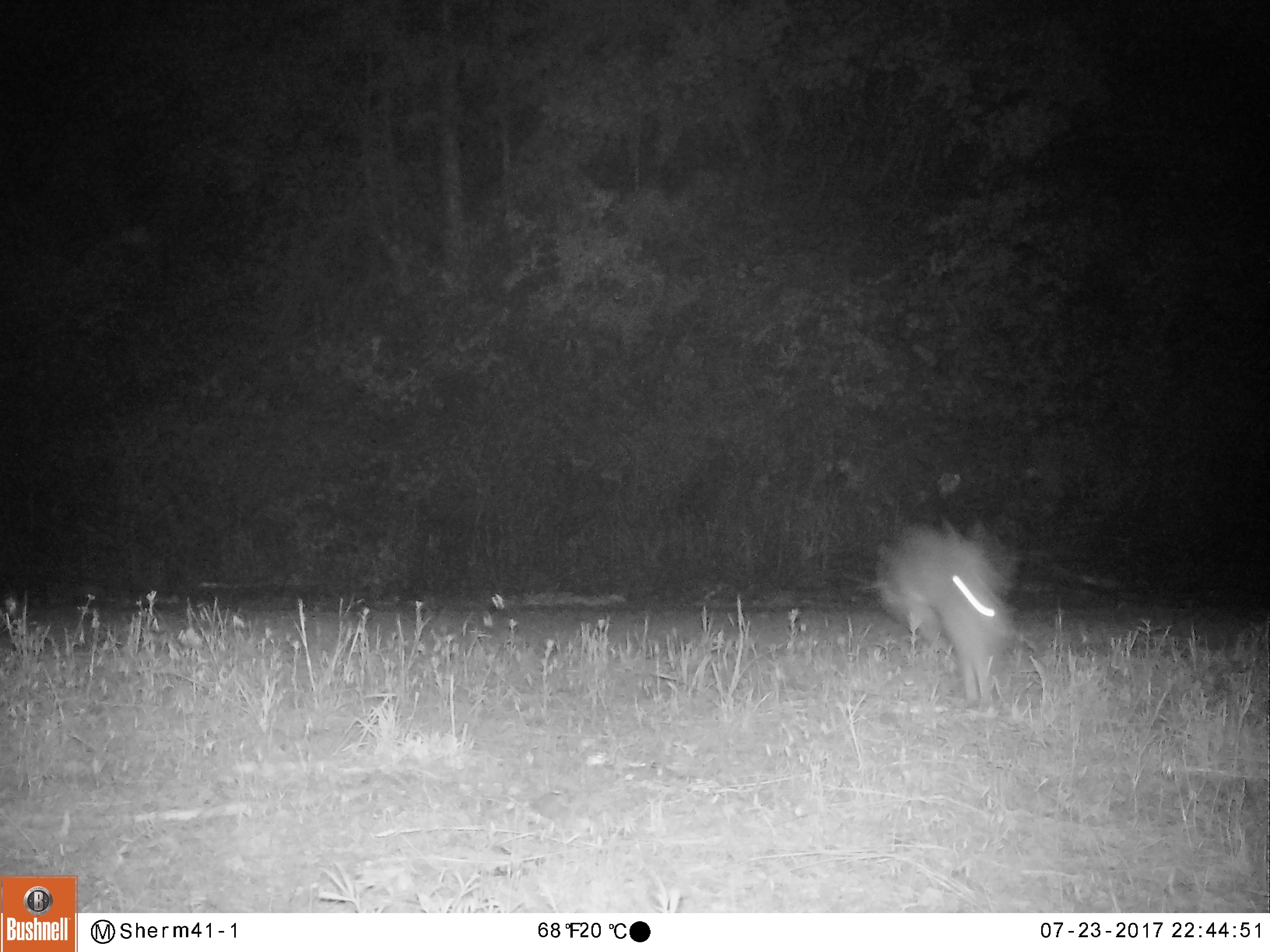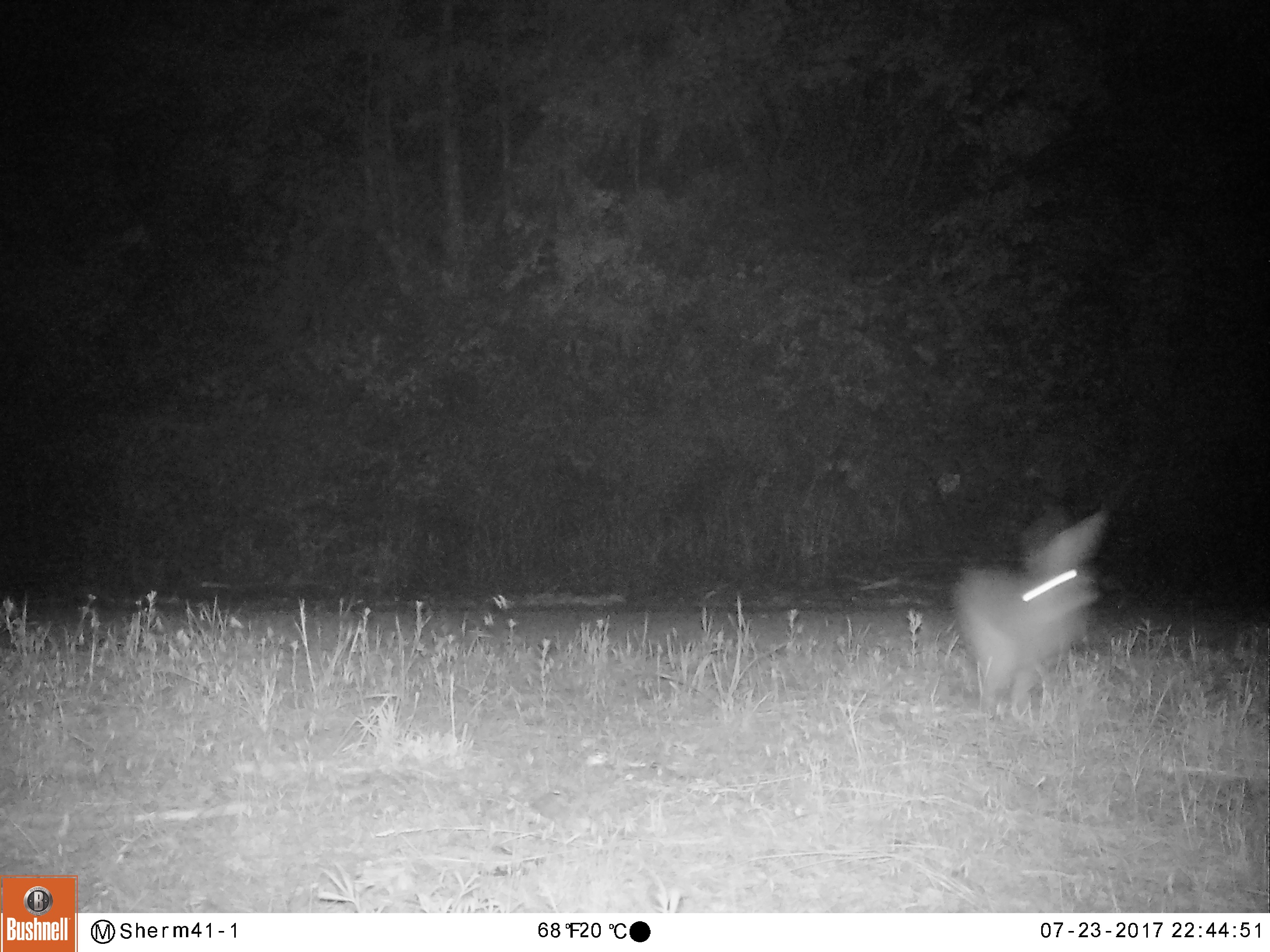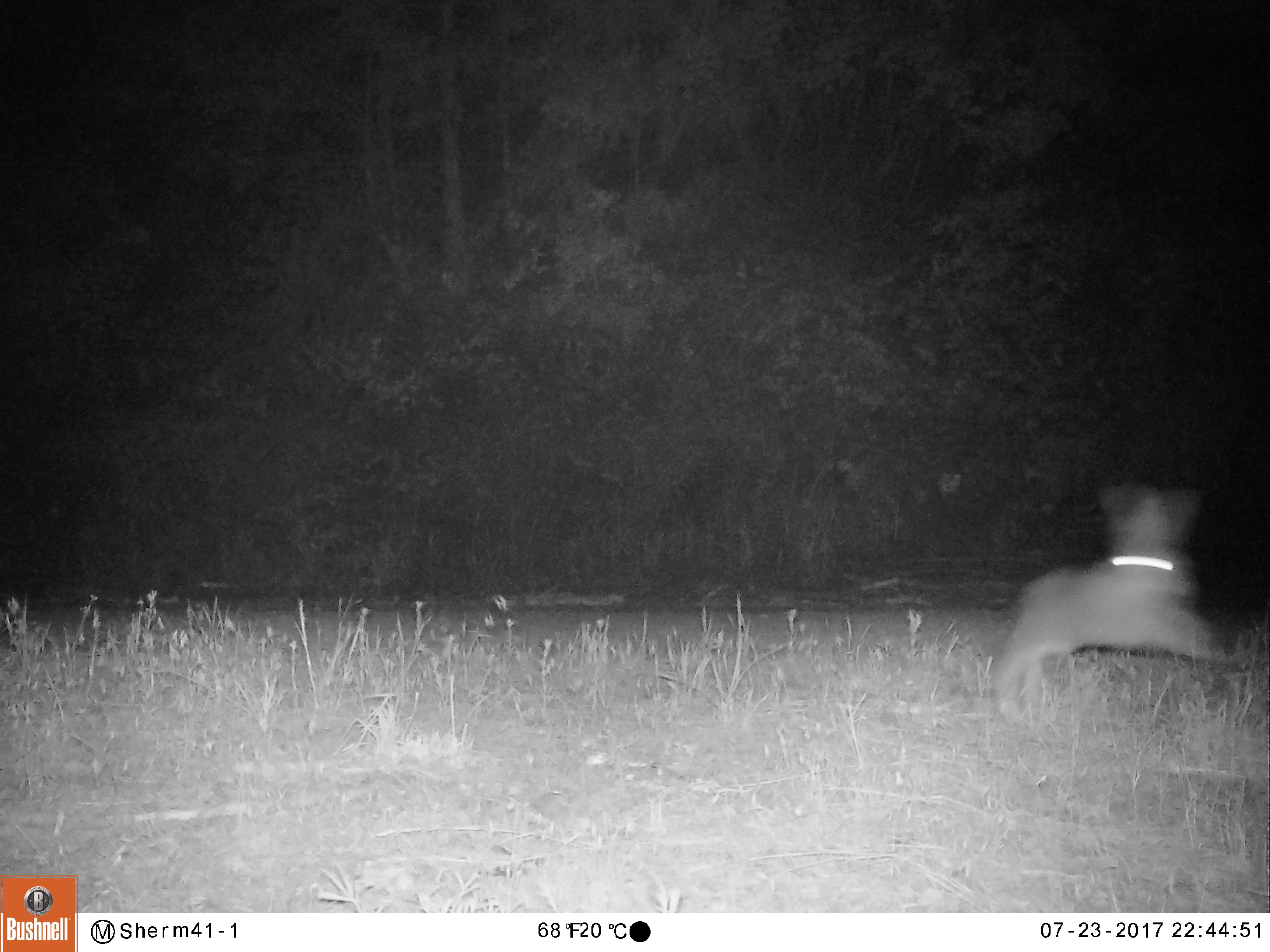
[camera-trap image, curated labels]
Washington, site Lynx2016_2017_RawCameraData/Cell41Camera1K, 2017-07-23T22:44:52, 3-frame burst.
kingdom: Animalia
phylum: Chordata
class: Mammalia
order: Lagomorpha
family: Leporidae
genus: Lepus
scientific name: Lepus americanus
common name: snowshoe hare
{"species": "Lepus americanus (snowshoe hare)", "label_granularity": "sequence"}